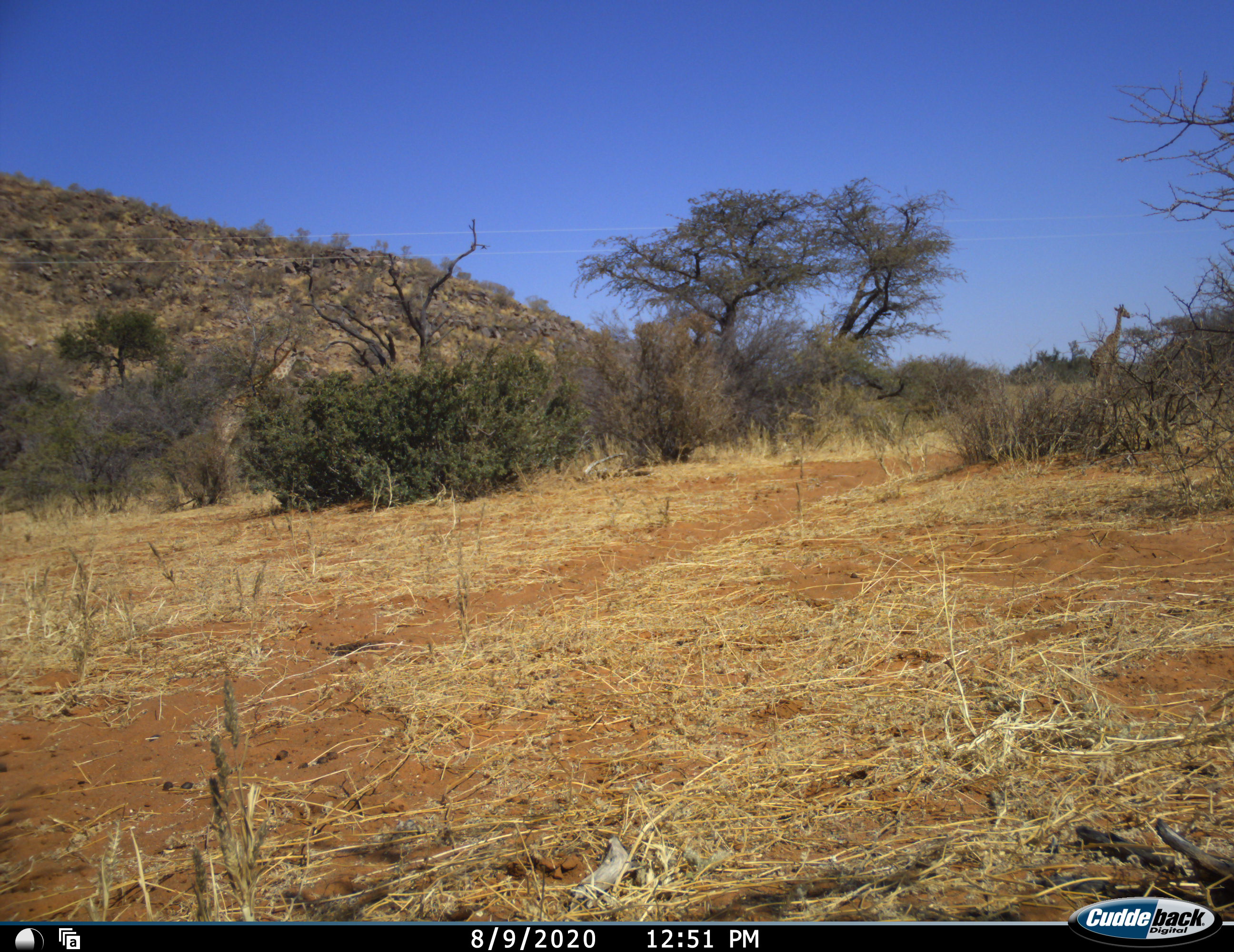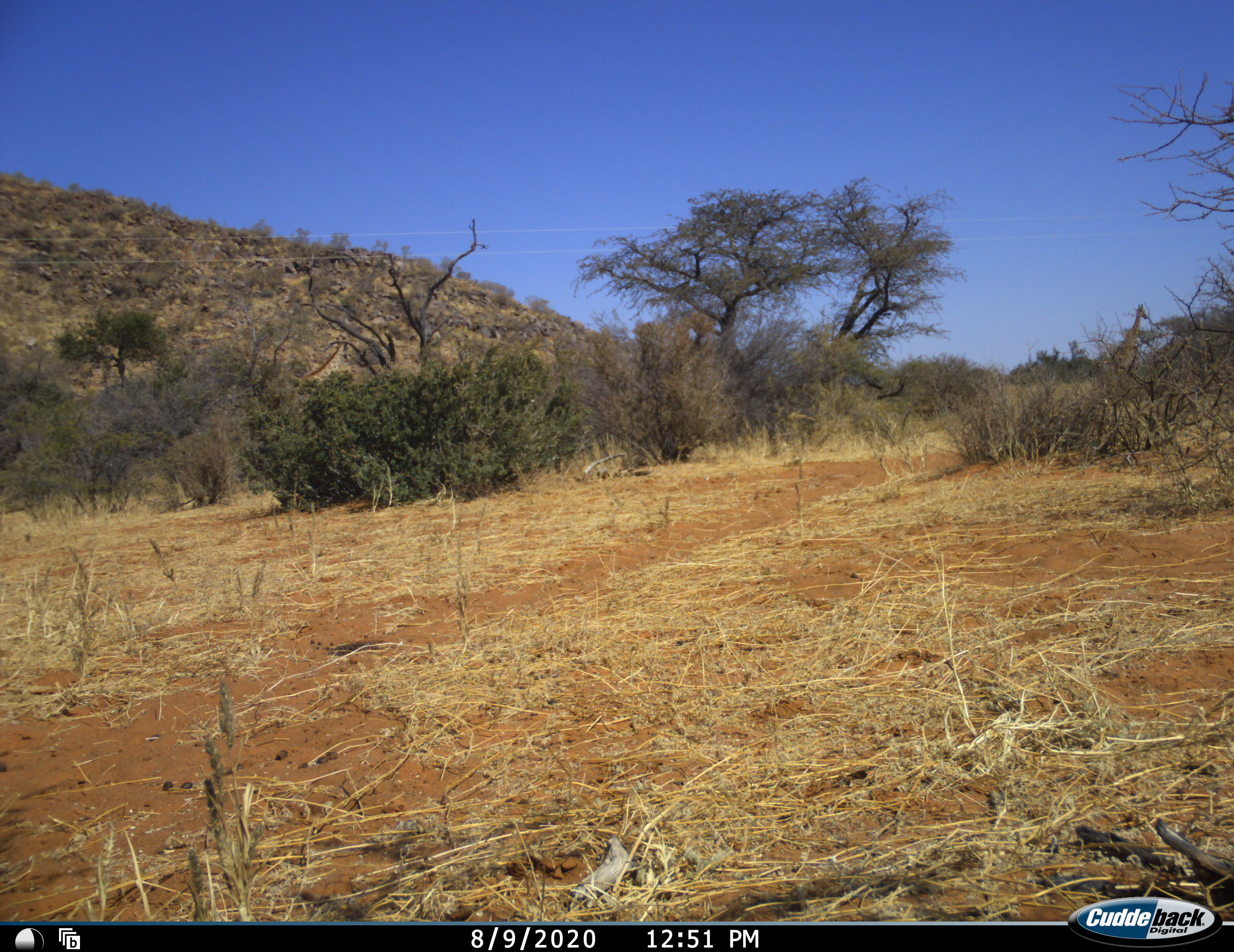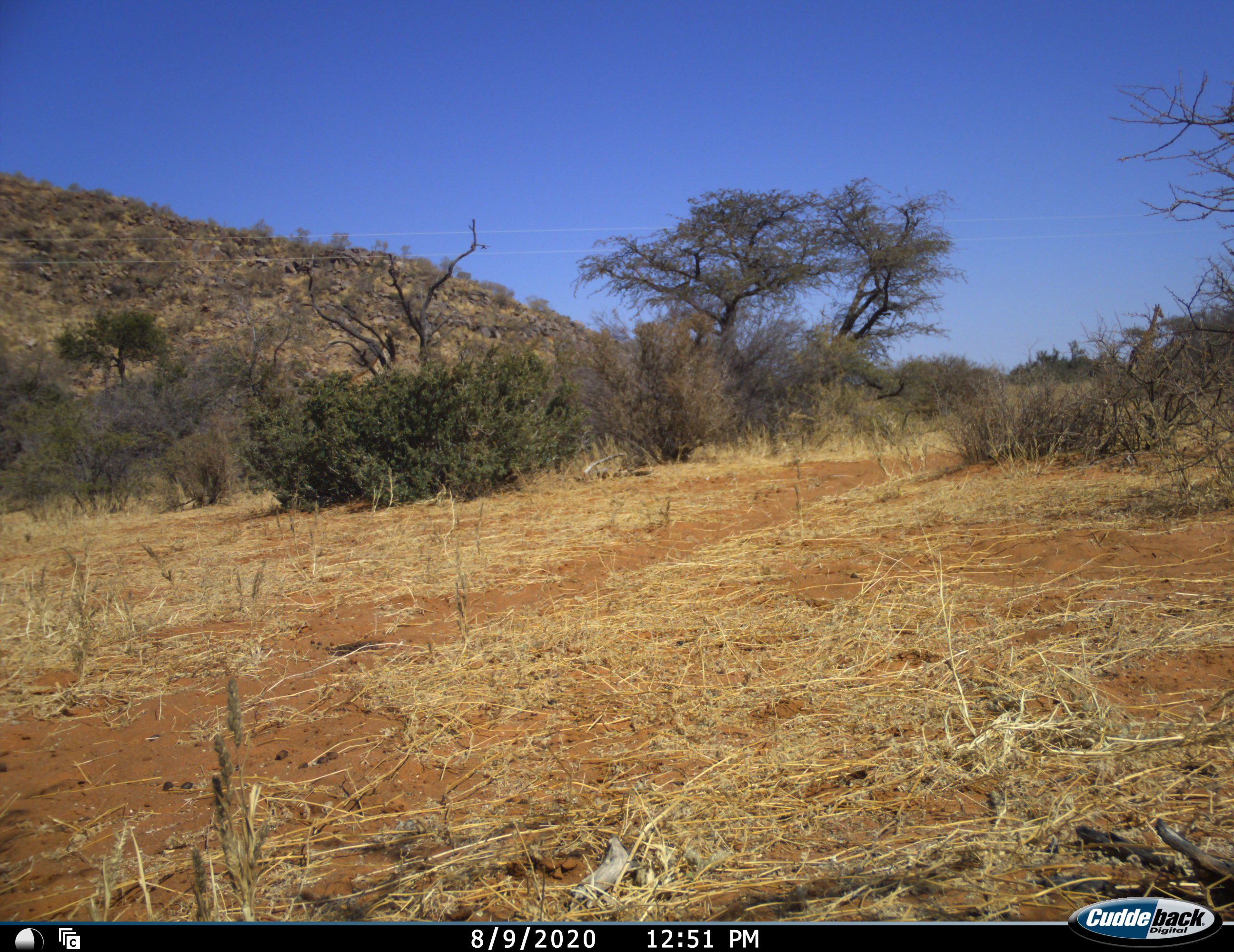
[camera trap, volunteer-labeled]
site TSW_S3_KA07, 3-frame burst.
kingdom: Animalia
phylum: Chordata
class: Mammalia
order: Artiodactyla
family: Giraffidae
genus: Giraffa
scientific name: Giraffa camelopardalis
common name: giraffe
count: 2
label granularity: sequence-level